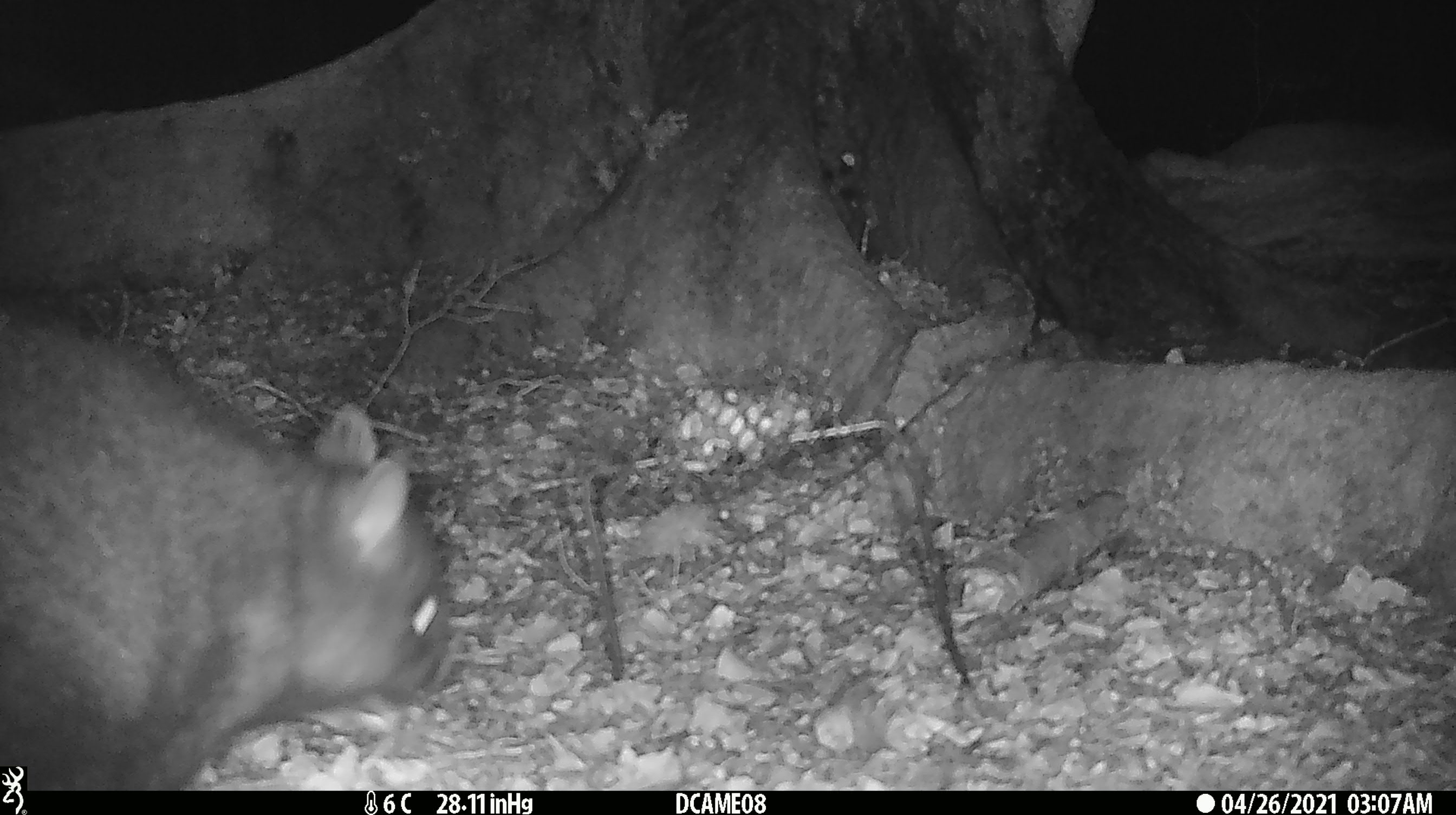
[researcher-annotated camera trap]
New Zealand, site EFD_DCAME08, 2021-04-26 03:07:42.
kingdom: Animalia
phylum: Chordata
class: Mammalia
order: Diprotodontia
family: Phalangeridae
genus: Trichosurus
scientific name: Trichosurus vulpecula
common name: common brushtail possum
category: possum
Possum (common brushtail possum) (Trichosurus vulpecula).